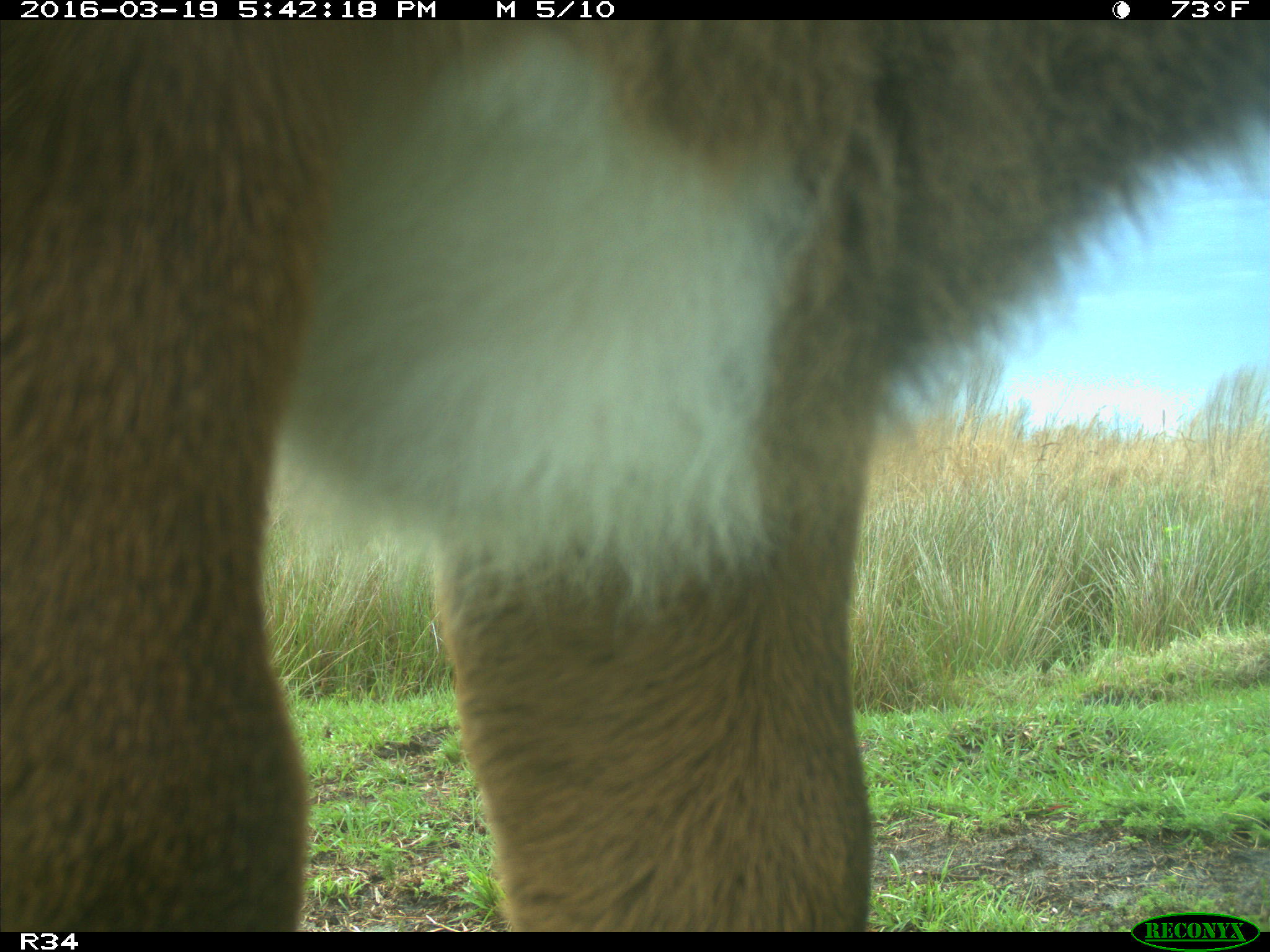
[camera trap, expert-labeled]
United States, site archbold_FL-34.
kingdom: Animalia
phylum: Chordata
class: Mammalia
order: Artiodactyla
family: Bovidae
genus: Bos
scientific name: Bos taurus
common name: domestic cow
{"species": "Bos taurus (domestic cow)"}